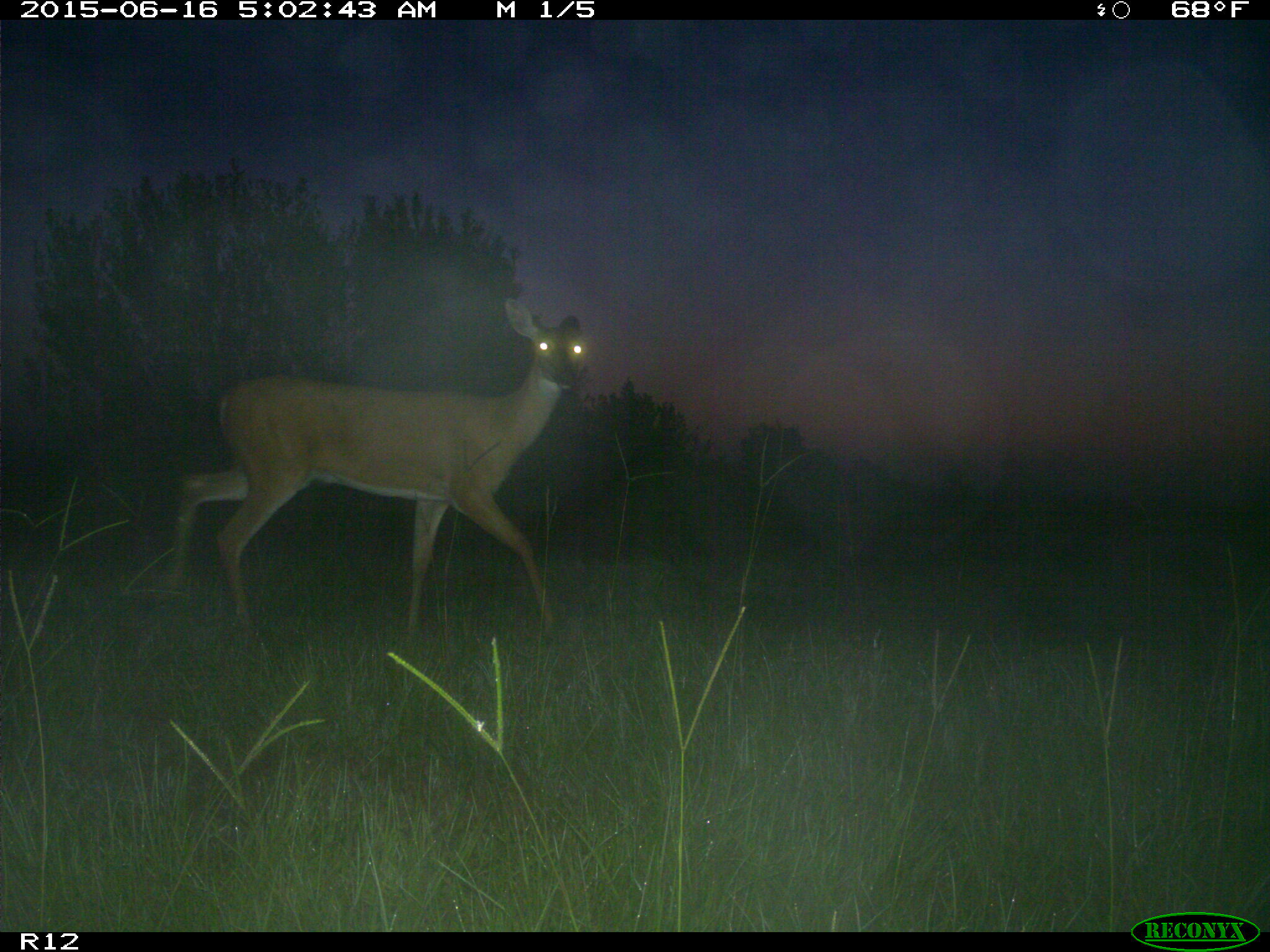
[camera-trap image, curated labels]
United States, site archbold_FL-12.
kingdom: Animalia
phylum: Chordata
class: Mammalia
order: Artiodactyla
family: Cervidae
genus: Odocoileus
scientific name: Odocoileus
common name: deer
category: unidentified deer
Unidentified deer (deer) (Odocoileus).